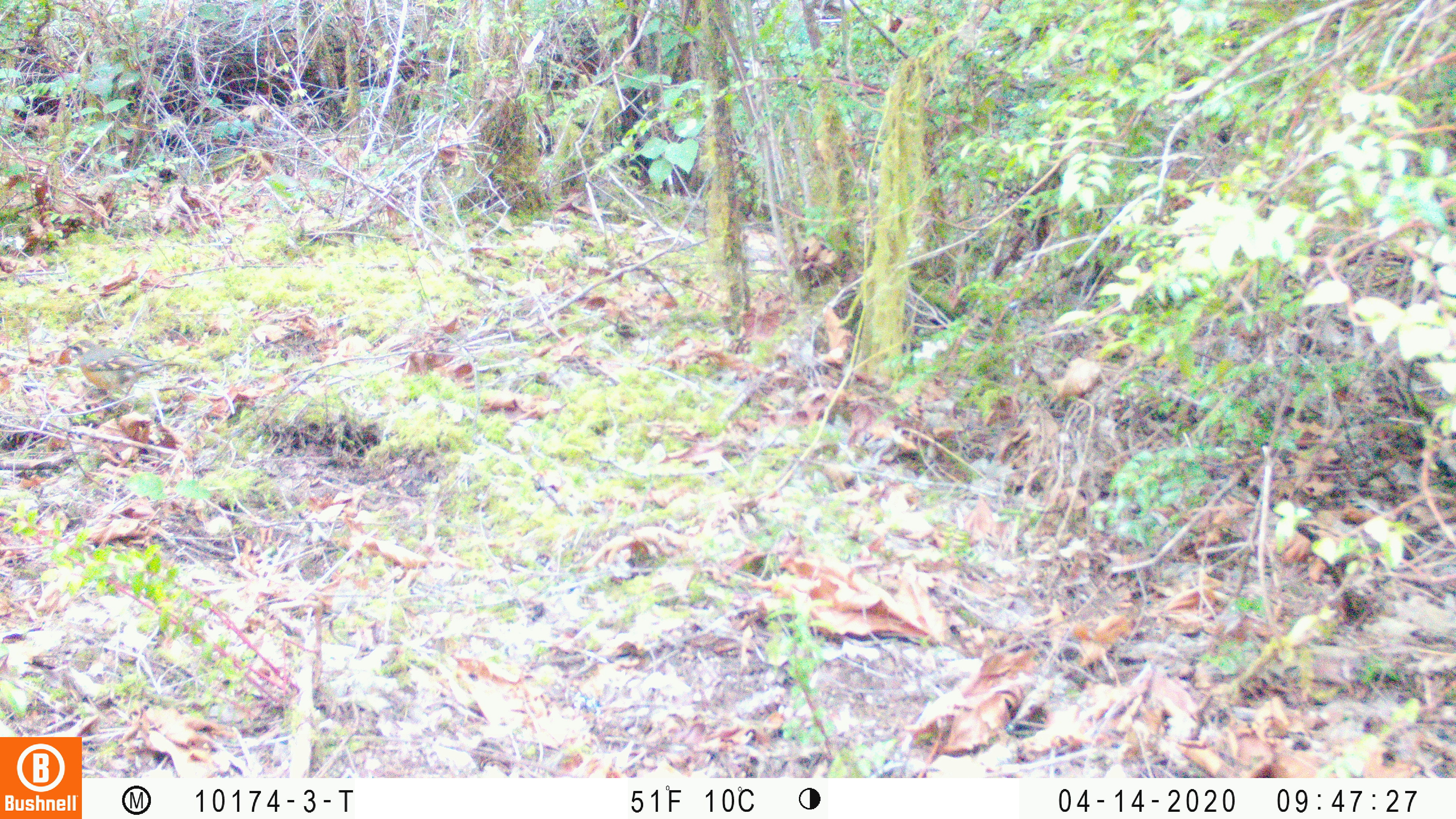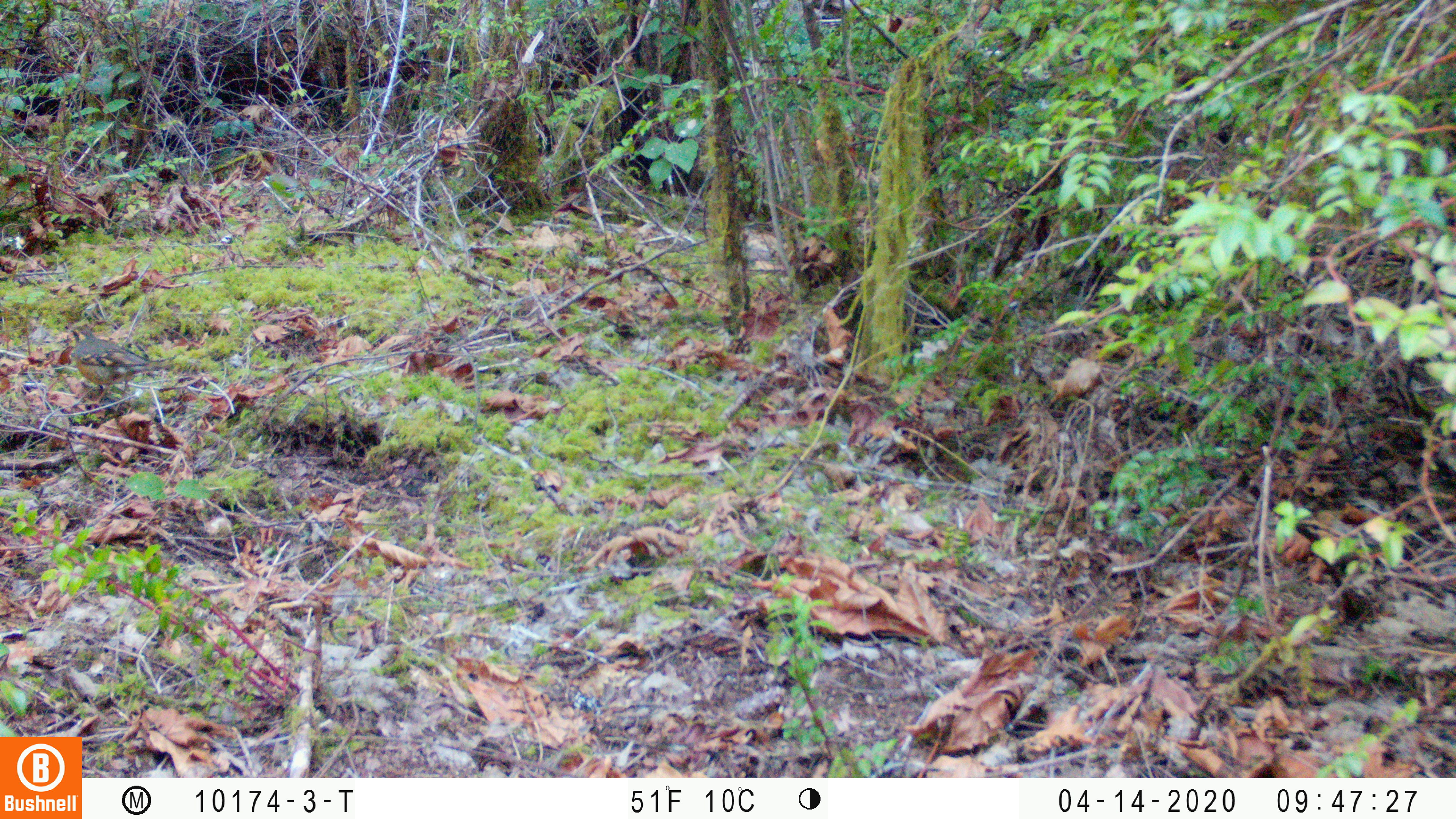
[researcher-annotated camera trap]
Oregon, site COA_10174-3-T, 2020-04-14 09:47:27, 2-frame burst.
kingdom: Animalia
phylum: Chordata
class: Aves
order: Passeriformes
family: Turdidae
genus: Ixoreus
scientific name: Ixoreus naevius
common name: varied thrush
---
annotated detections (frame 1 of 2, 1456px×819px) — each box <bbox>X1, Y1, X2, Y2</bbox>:
varied thrush: <bbox>70, 335, 177, 399</bbox>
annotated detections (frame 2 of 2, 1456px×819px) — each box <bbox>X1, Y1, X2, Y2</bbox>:
varied thrush: <bbox>68, 323, 165, 398</bbox>